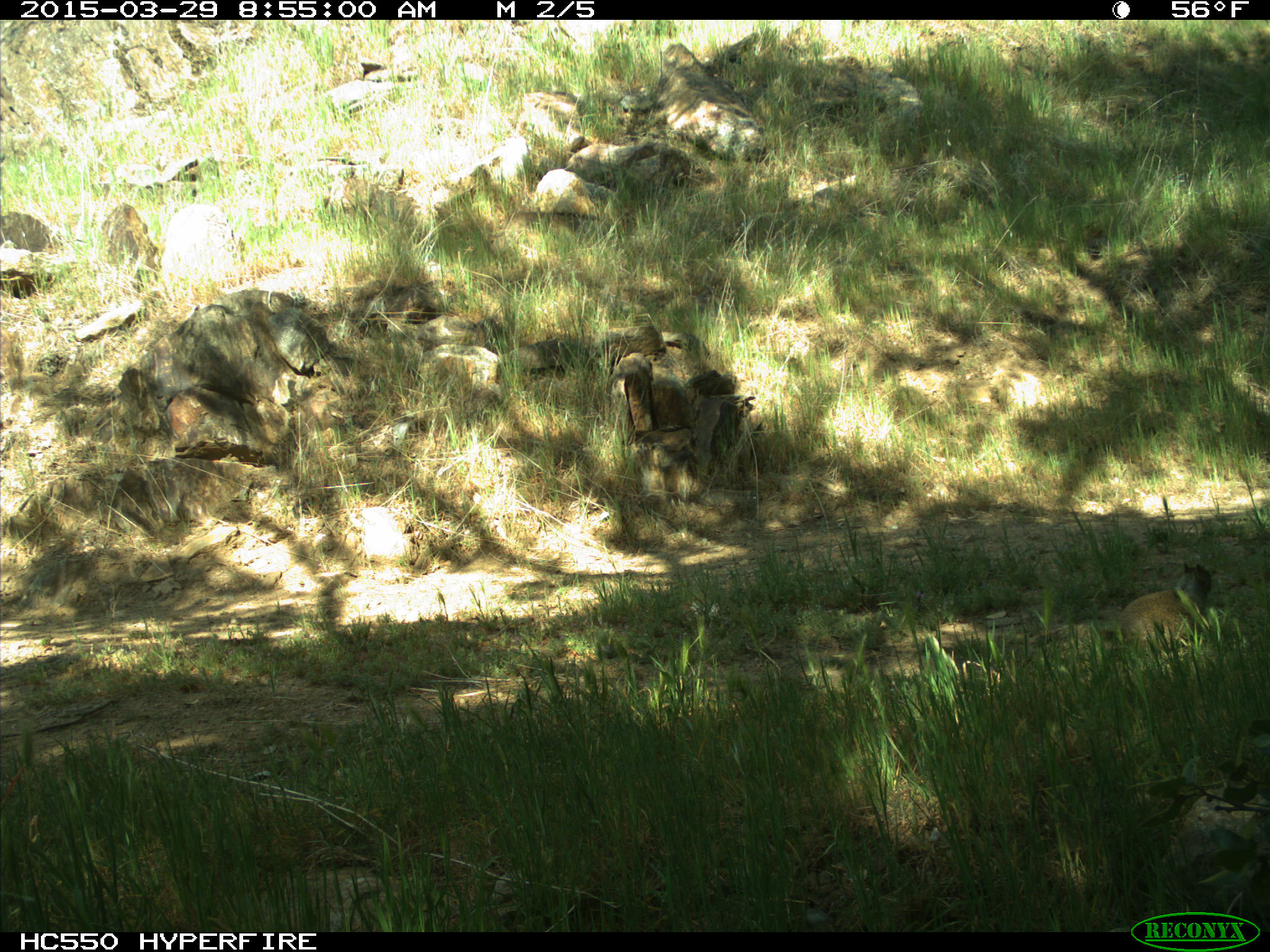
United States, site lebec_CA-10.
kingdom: Animalia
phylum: Chordata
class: Mammalia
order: Rodentia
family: Sciuridae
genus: Otospermophilus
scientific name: Otospermophilus beecheyi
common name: california ground squirrel